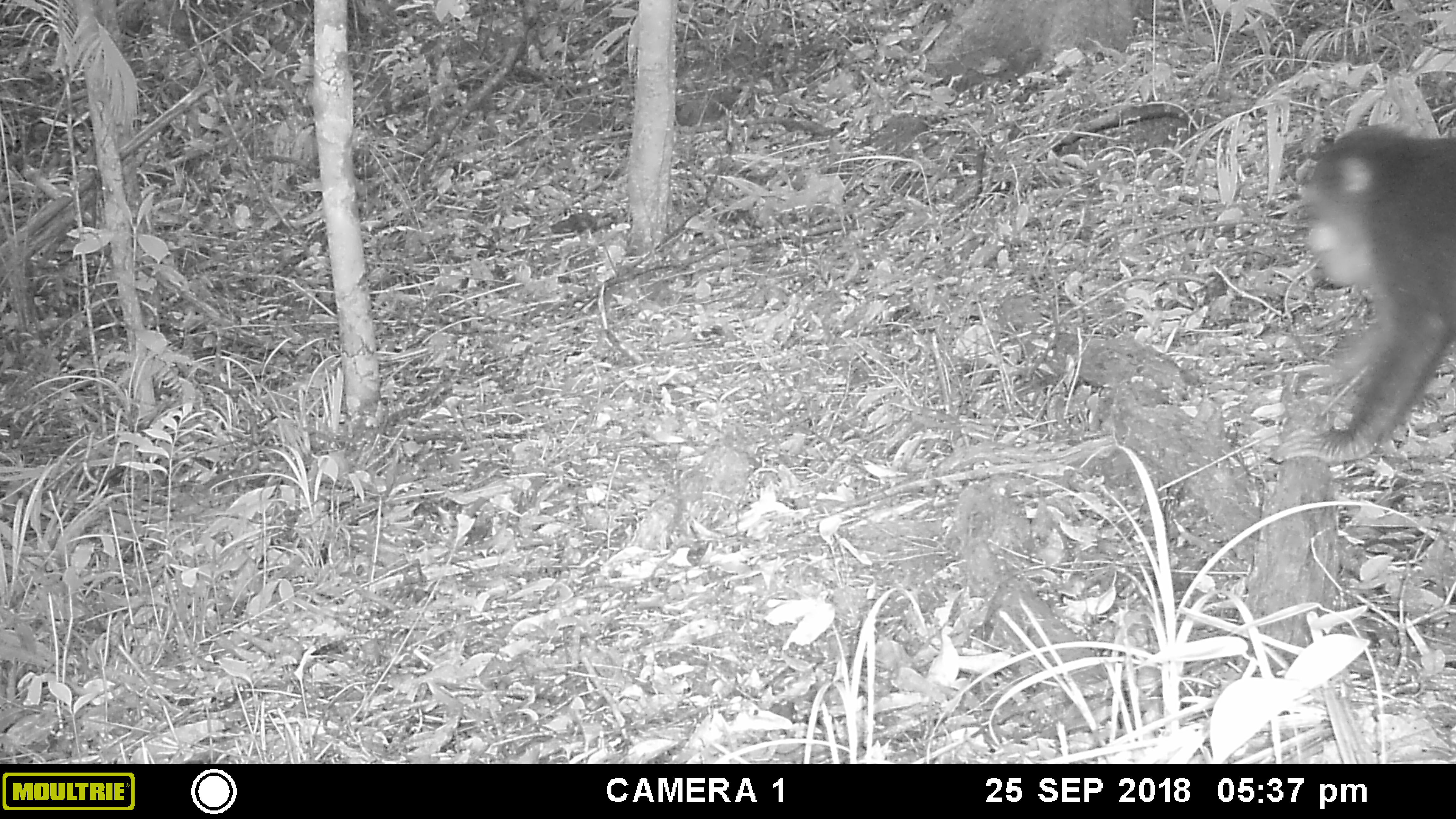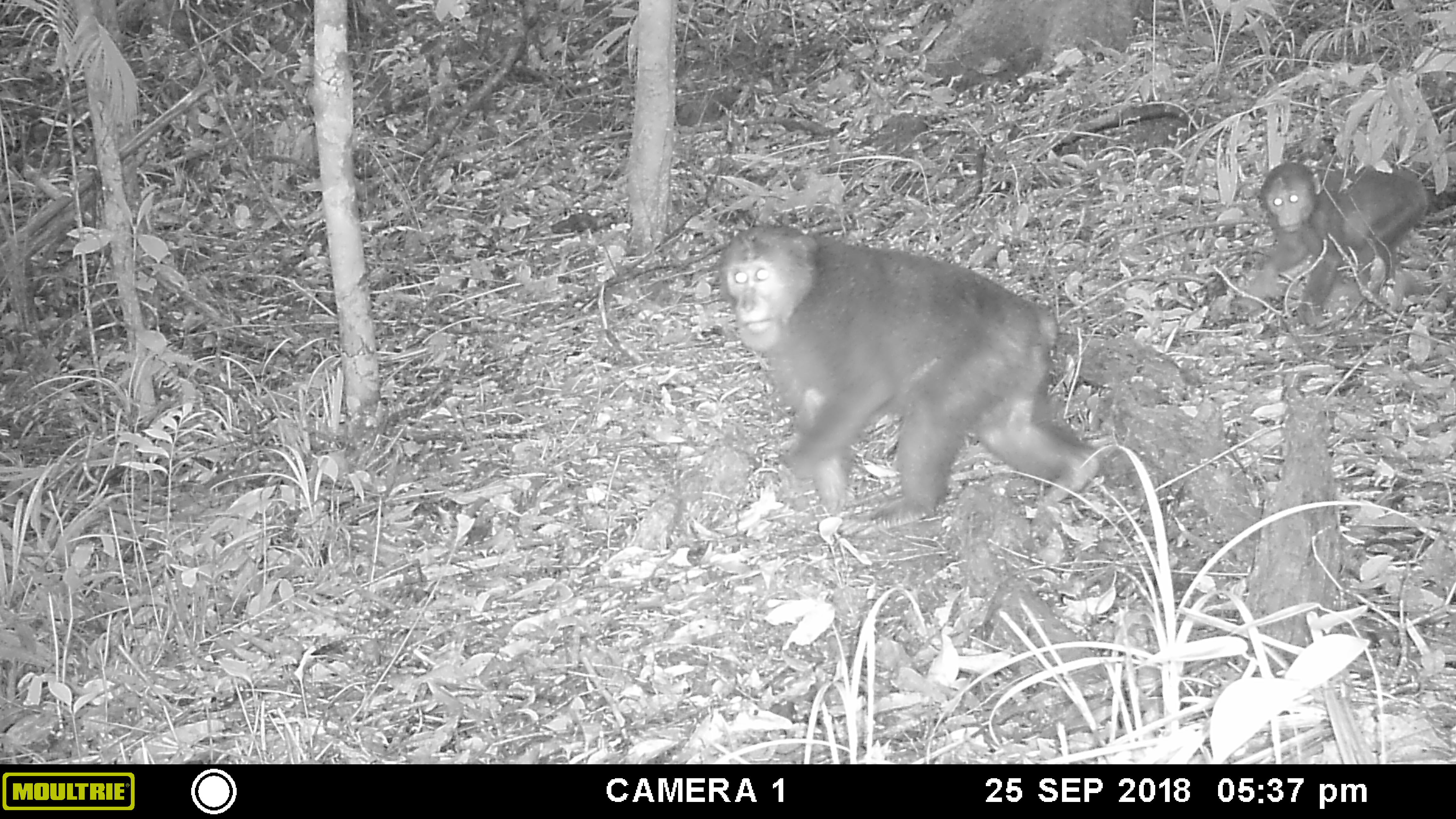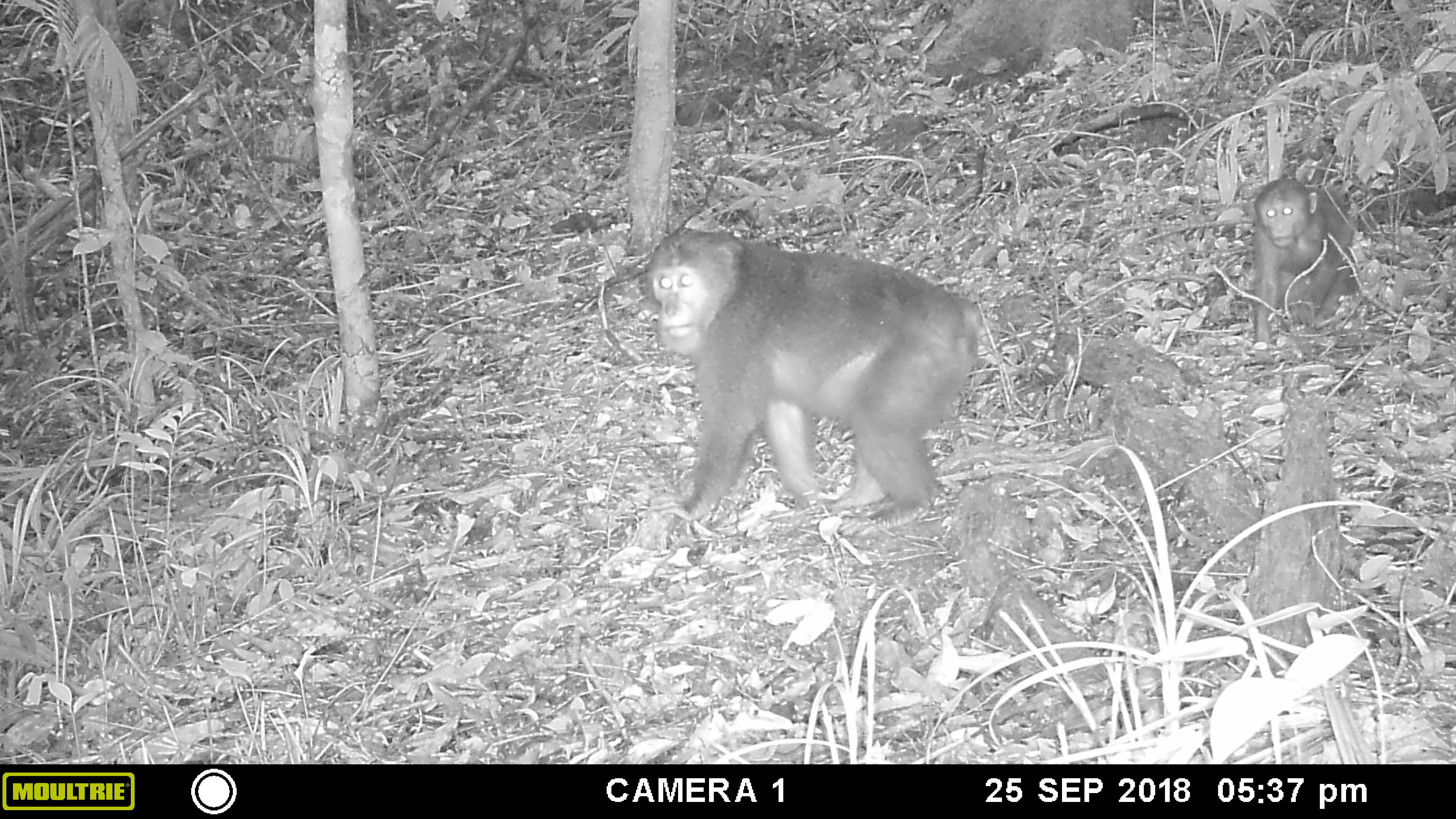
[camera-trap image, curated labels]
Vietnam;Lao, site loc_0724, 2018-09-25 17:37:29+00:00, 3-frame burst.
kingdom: Animalia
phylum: Chordata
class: Mammalia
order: Primates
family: Cercopithecidae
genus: Macaca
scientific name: Macaca arctoides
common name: stump-tailed macaque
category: stump tailed macaque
Stump tailed macaque (stump-tailed macaque) (Macaca arctoides). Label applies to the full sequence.